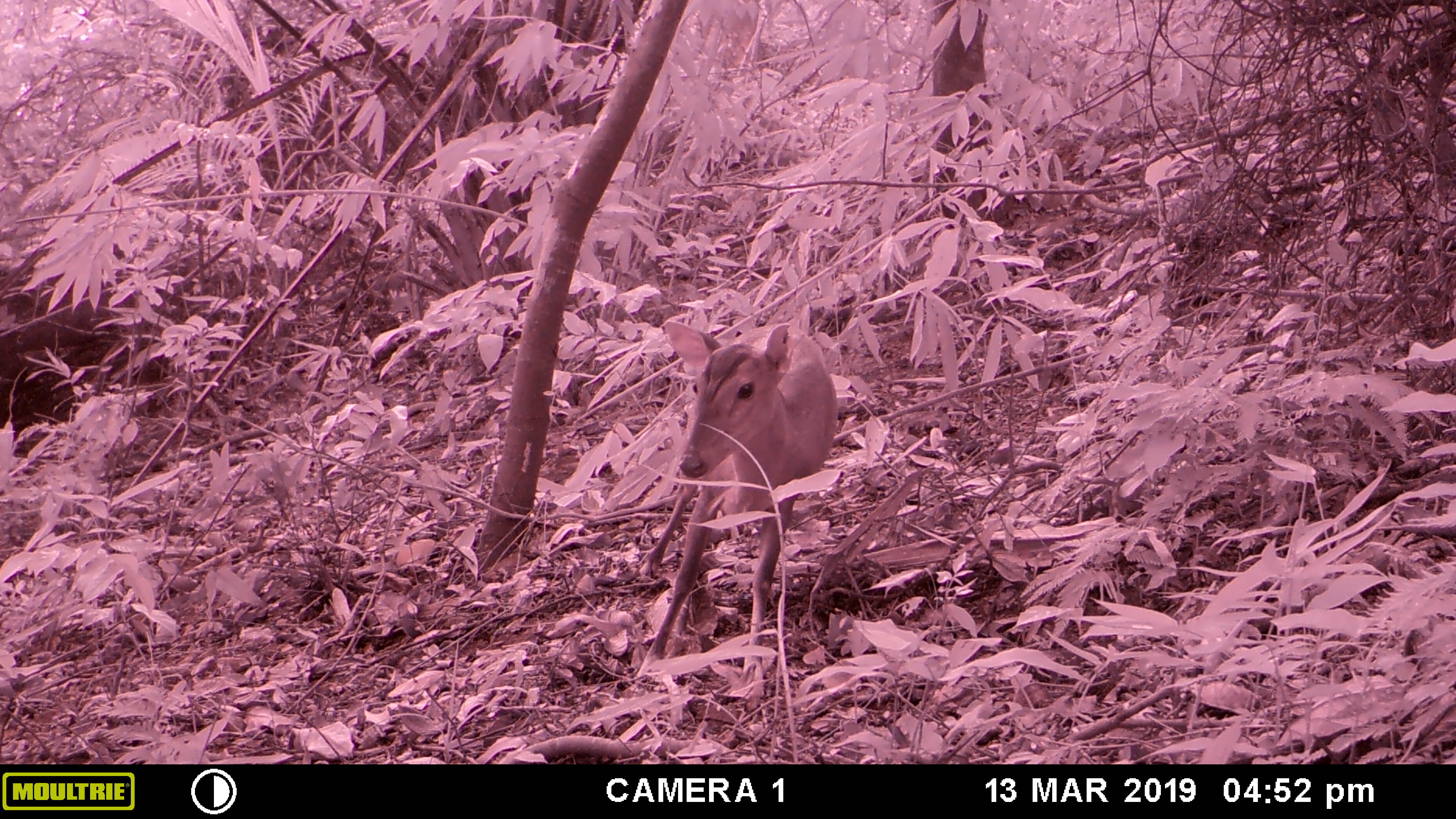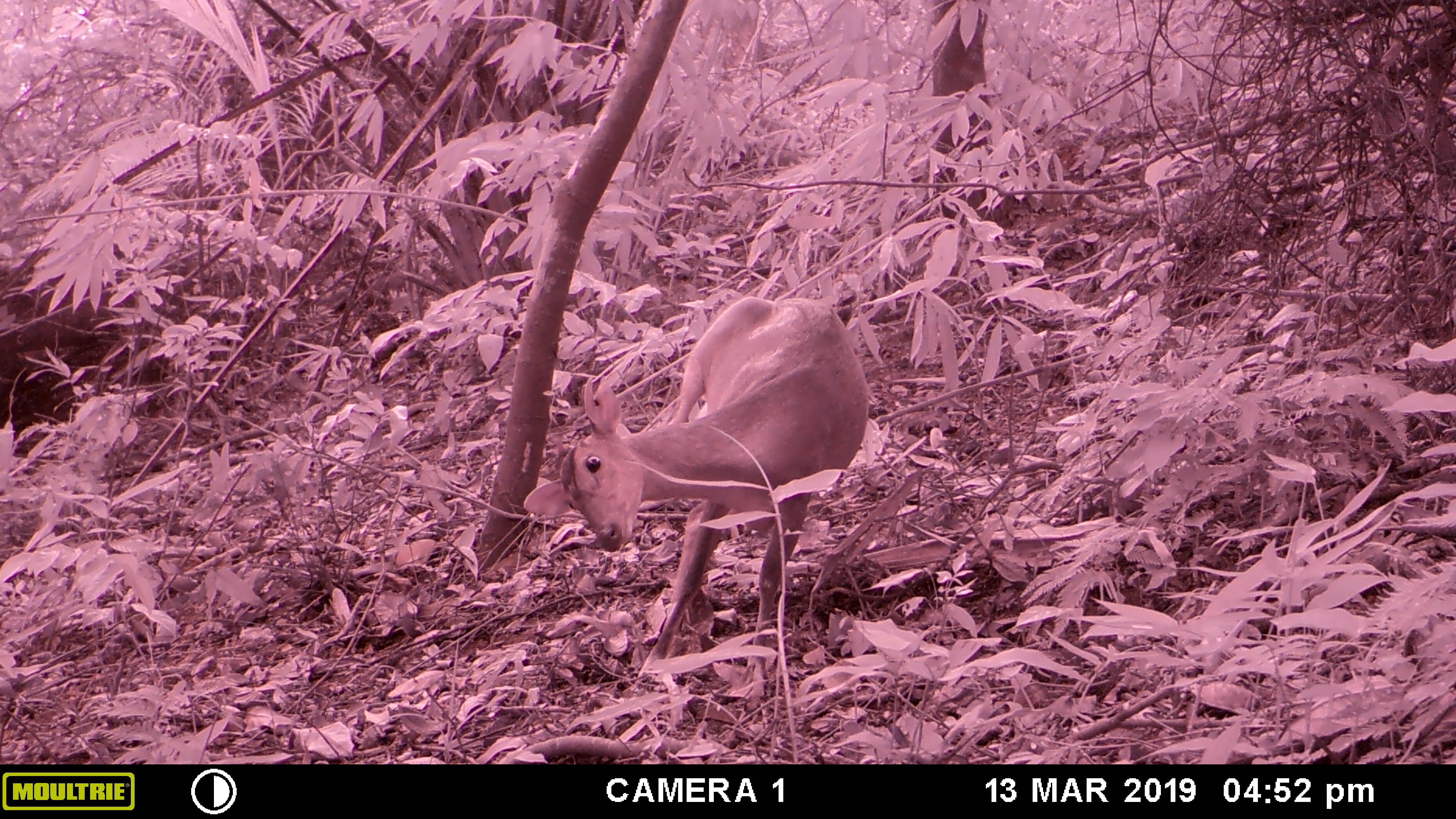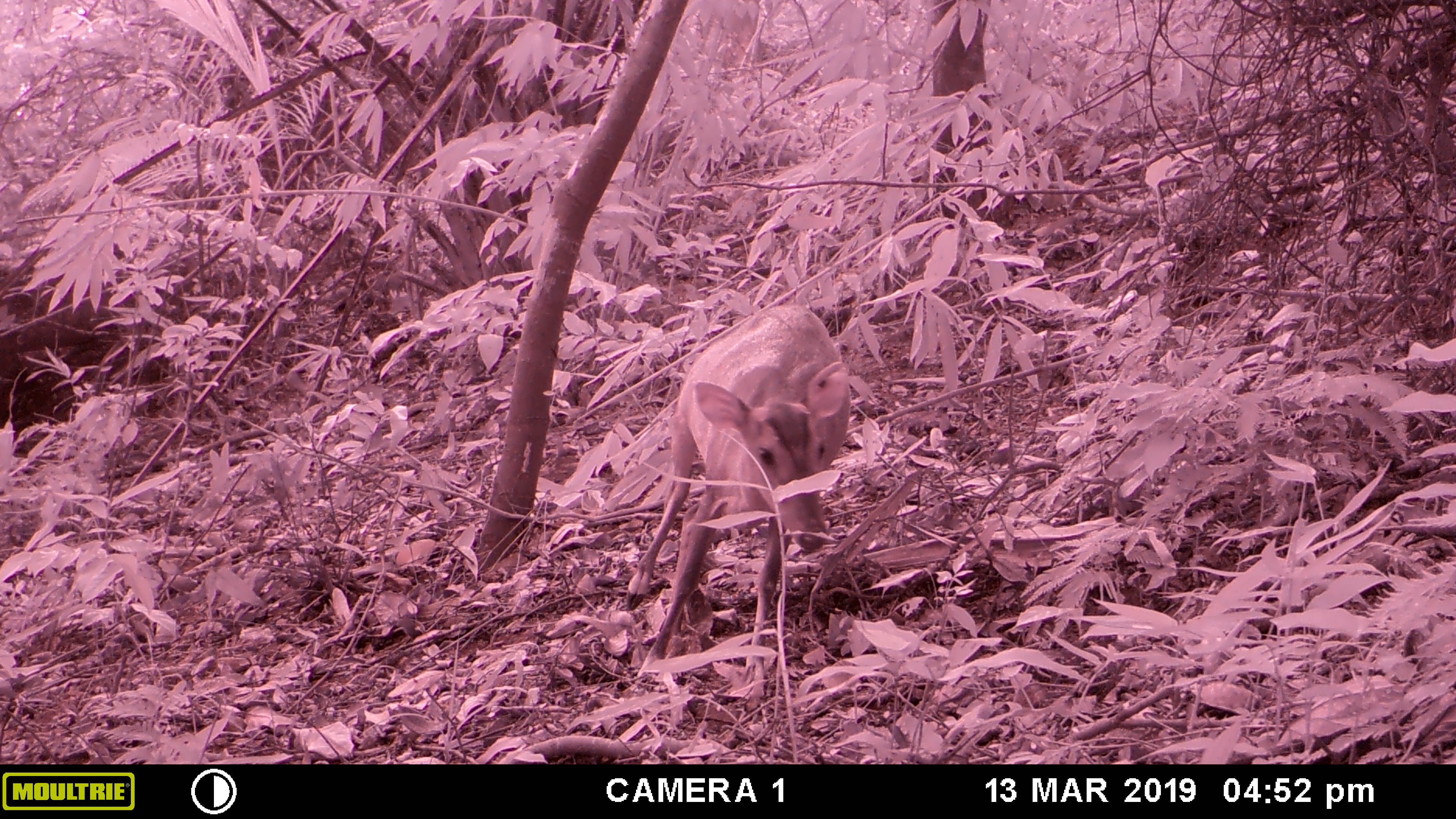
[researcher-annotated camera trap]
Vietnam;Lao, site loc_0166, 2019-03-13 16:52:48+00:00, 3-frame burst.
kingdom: Animalia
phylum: Chordata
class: Mammalia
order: Artiodactyla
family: Cervidae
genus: Muntiacus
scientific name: Muntiacus vuquangensis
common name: large-antlered muntjac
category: large antlered muntjac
Large antlered muntjac (large-antlered muntjac) (Muntiacus vuquangensis). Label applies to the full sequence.